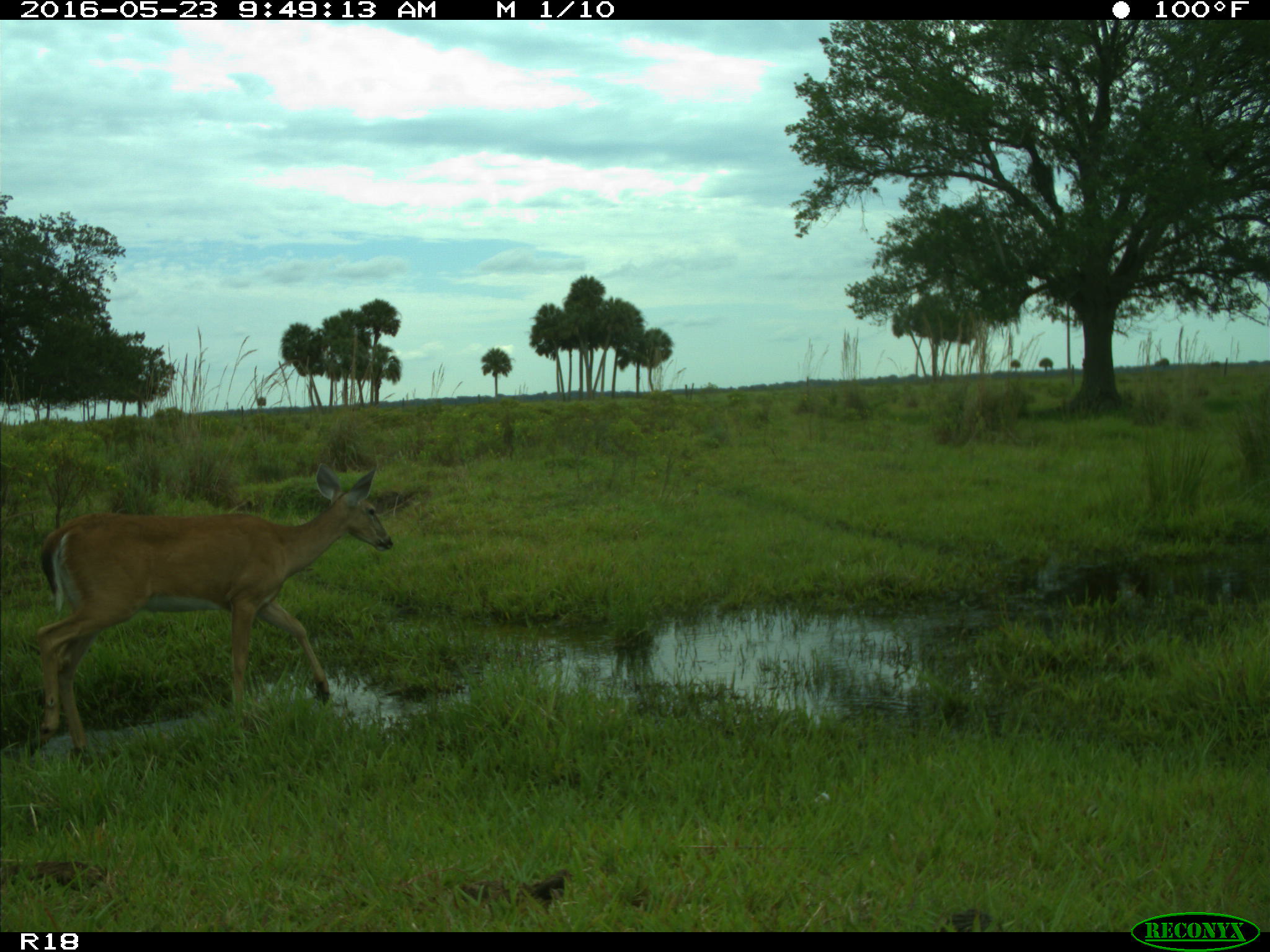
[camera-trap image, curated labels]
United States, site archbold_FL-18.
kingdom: Animalia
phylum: Chordata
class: Mammalia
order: Artiodactyla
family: Cervidae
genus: Odocoileus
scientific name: Odocoileus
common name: deer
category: unidentified deer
Unidentified deer (deer) (Odocoileus).